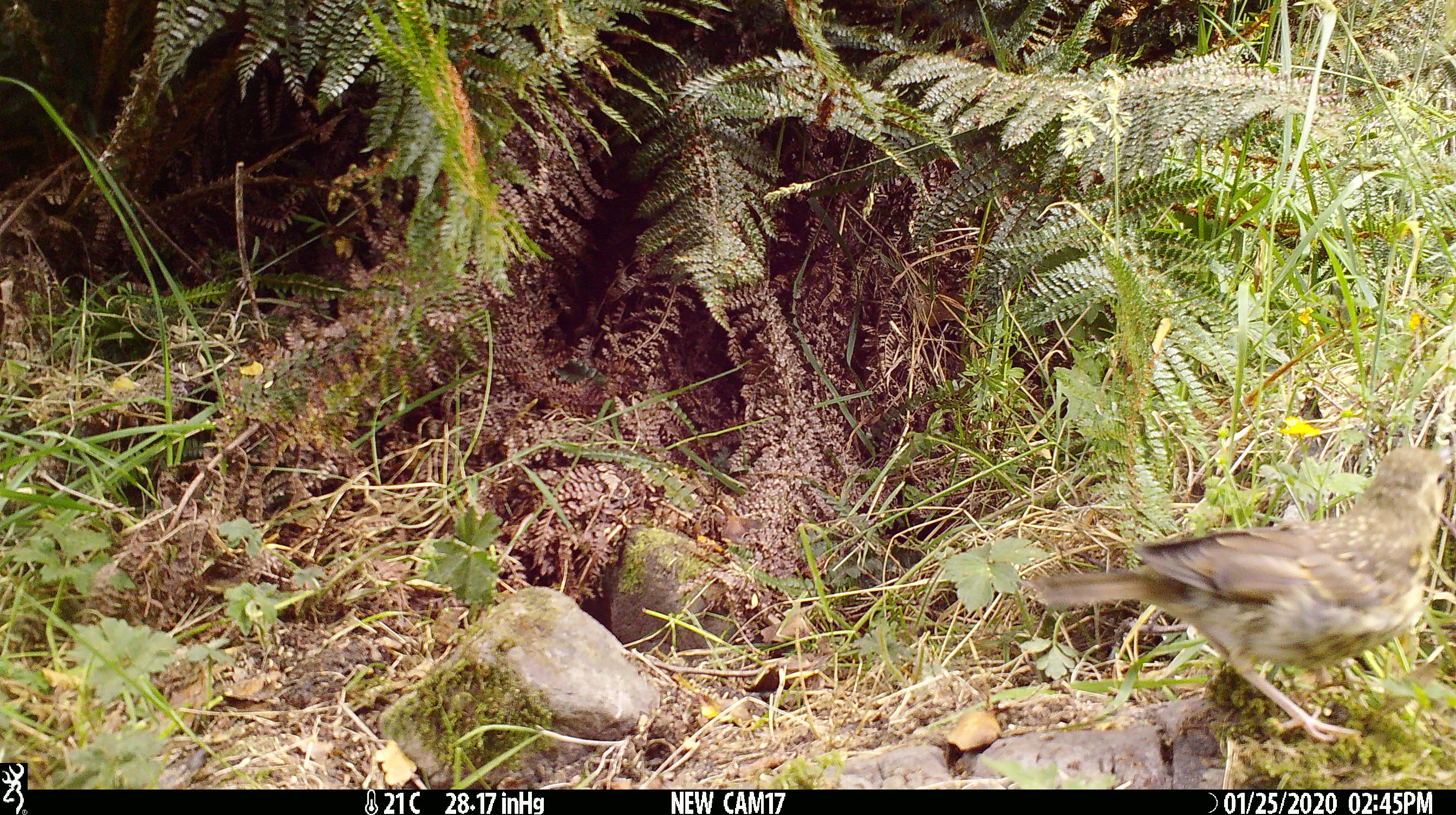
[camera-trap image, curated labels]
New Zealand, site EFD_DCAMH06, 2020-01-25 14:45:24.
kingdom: Animalia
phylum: Chordata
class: Aves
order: Passeriformes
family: Turdidae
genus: Turdus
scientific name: Turdus philomelos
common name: song thrush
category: thrush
Thrush (song thrush) (Turdus philomelos).